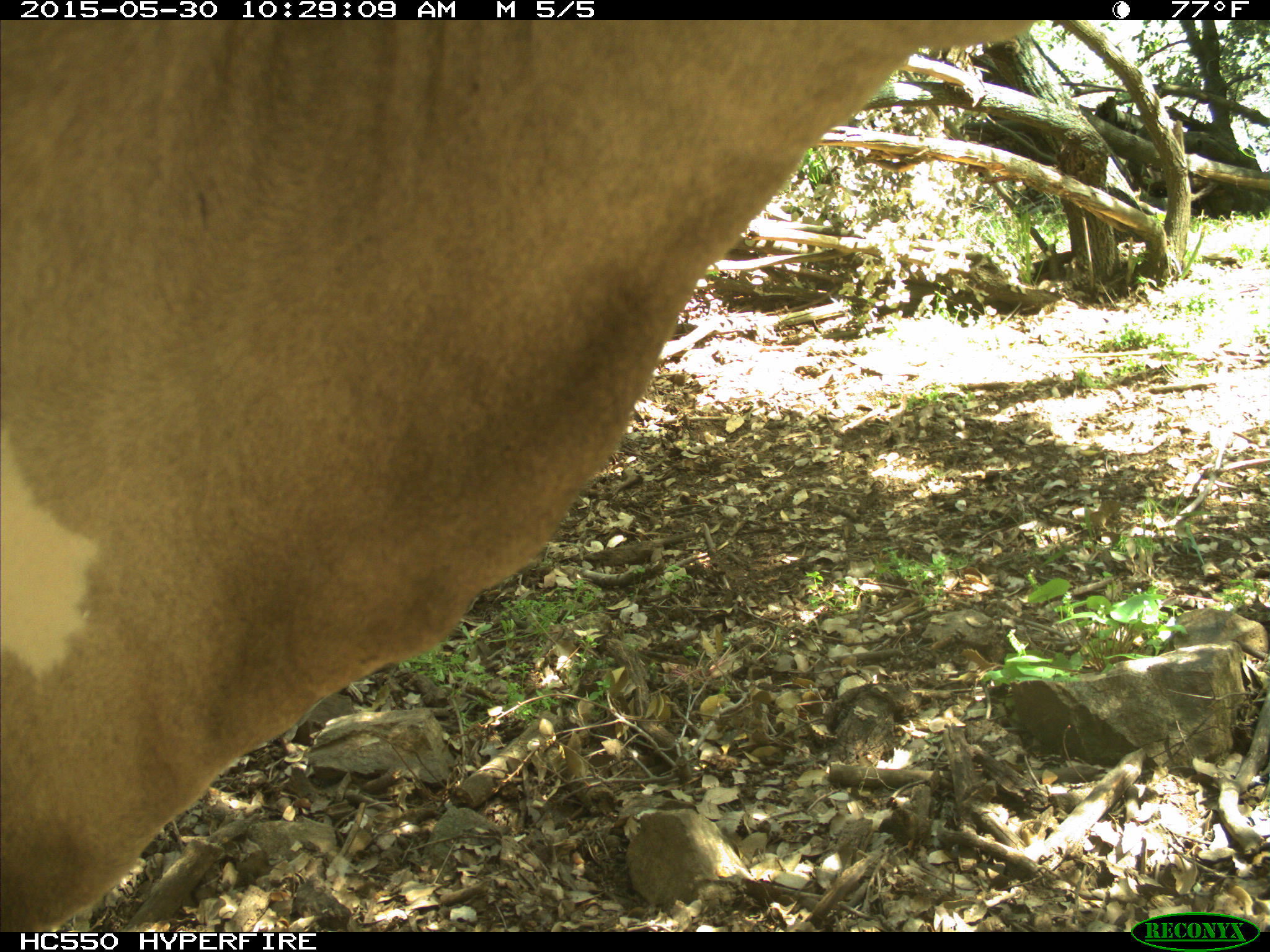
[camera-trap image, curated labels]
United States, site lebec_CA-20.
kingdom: Animalia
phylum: Chordata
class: Mammalia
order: Artiodactyla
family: Bovidae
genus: Bos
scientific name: Bos taurus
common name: domestic cow